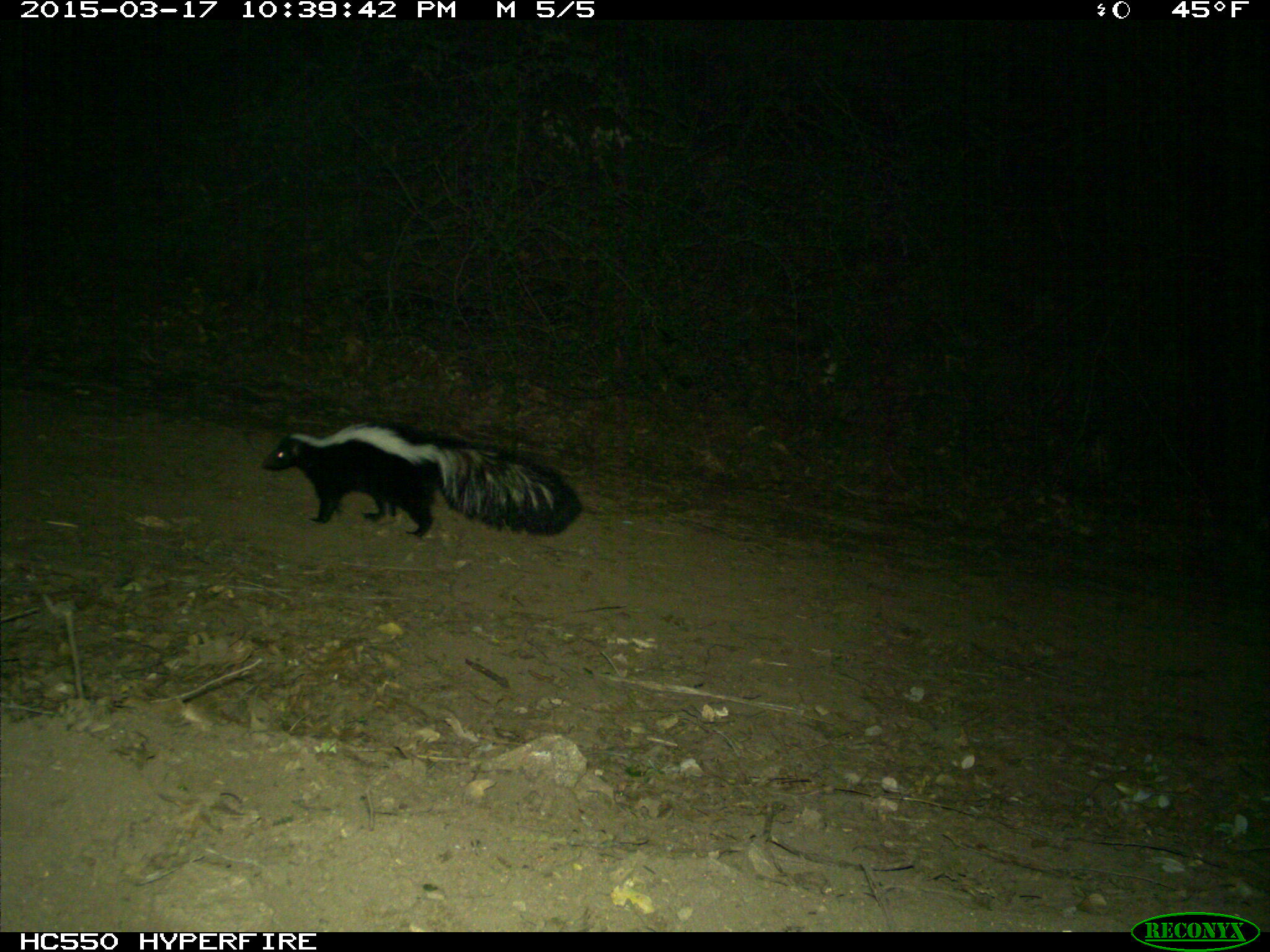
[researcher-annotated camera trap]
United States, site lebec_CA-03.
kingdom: Animalia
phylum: Chordata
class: Mammalia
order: Carnivora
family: Mephitidae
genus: Mephitis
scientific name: Mephitis mephitis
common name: striped skunk